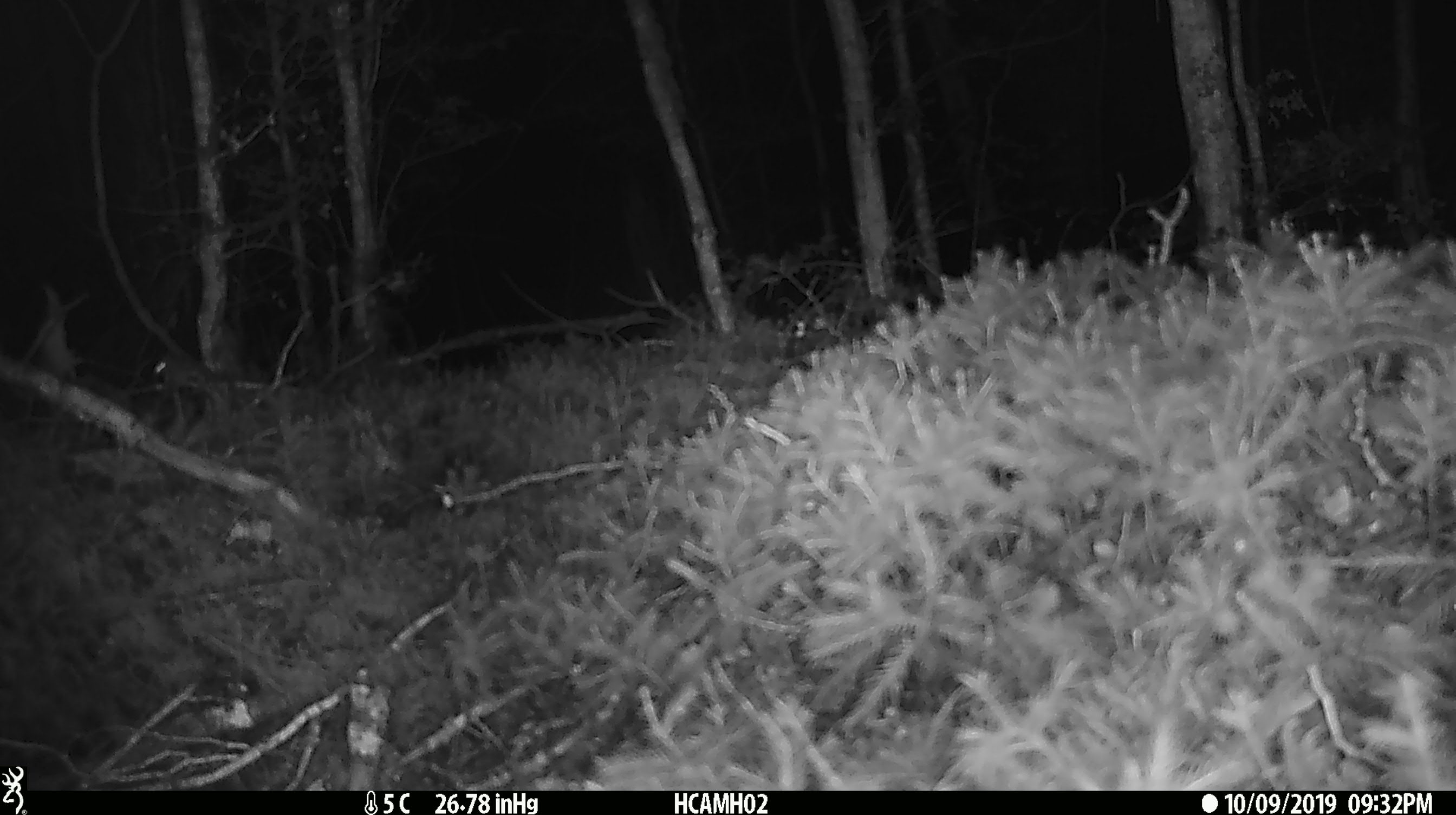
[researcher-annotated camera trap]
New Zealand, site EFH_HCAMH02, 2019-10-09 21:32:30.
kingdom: Animalia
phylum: Chordata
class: Mammalia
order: Rodentia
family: Muridae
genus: Mus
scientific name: Mus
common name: mouse